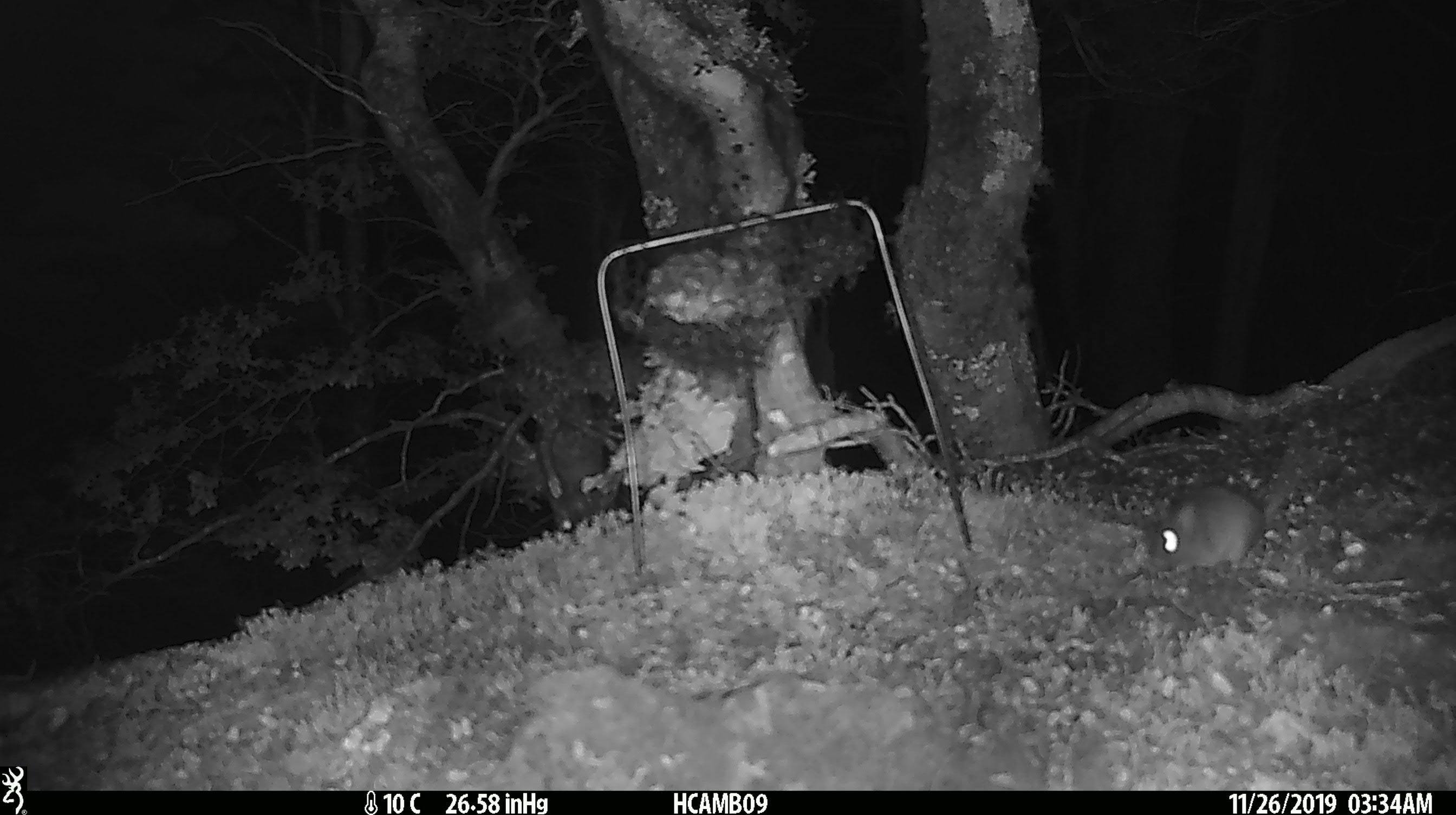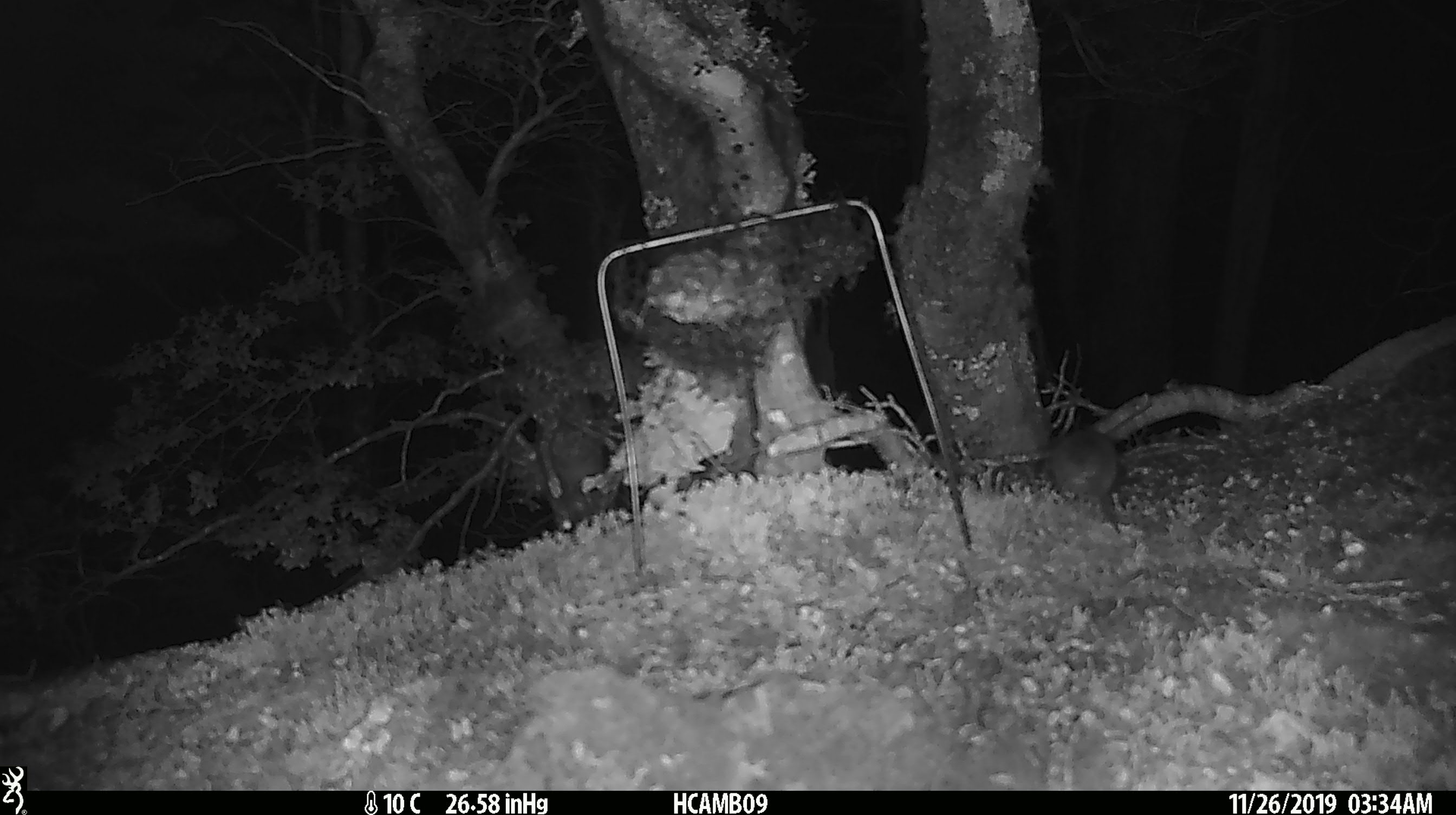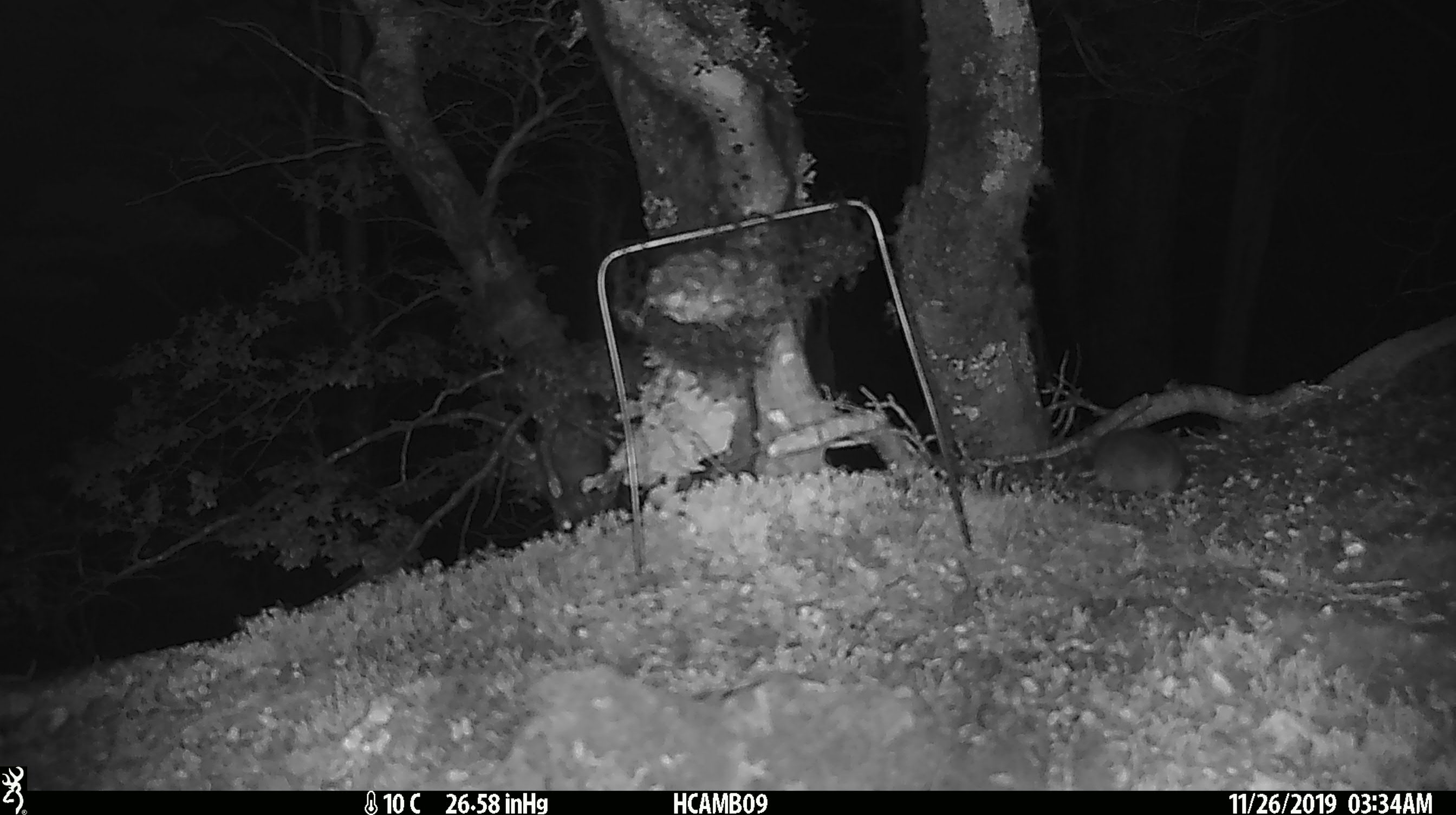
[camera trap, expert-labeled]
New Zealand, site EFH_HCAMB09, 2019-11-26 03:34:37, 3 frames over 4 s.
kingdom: Animalia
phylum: Chordata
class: Mammalia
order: Rodentia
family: Muridae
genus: Mus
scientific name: Mus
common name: mouse